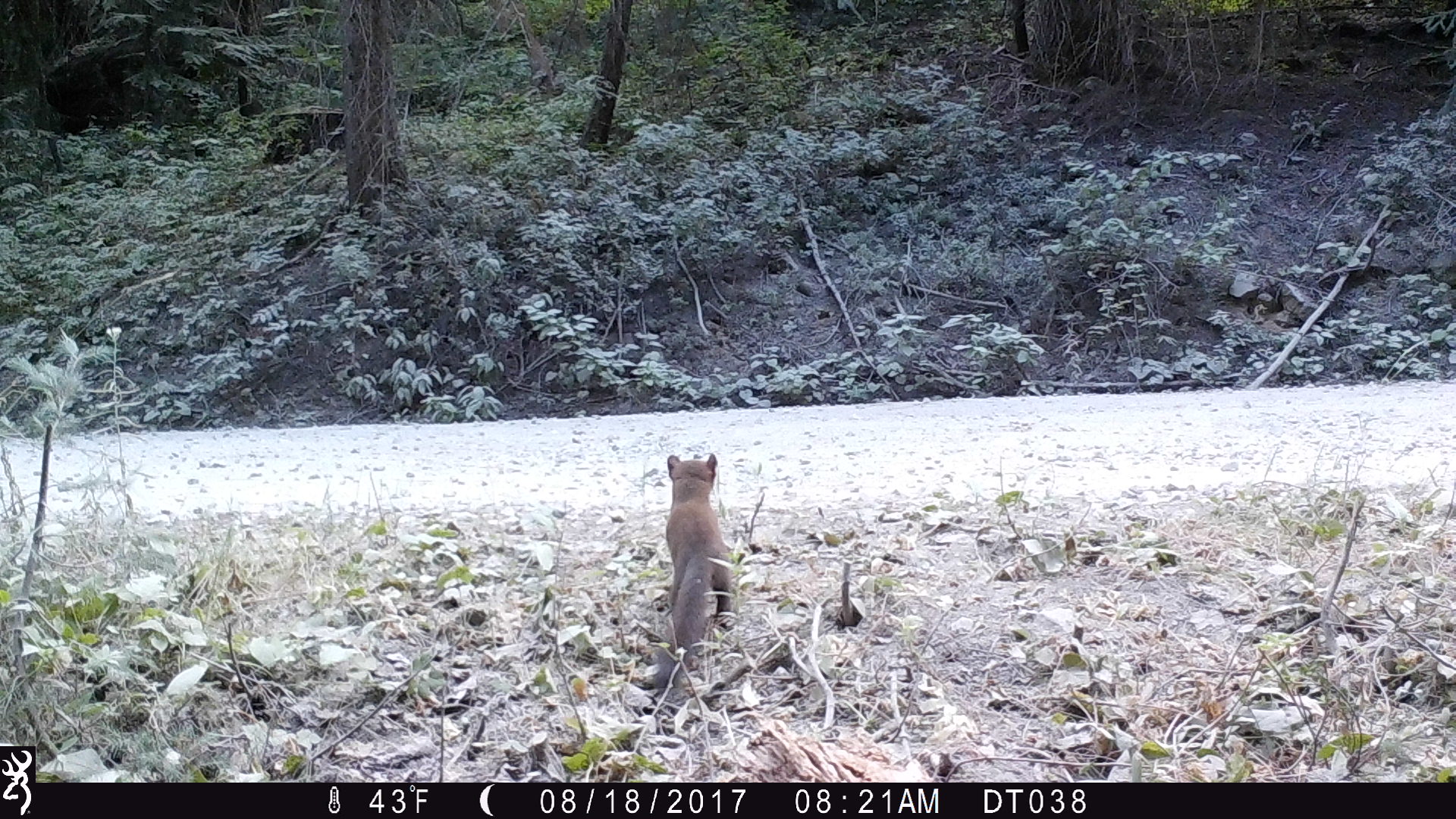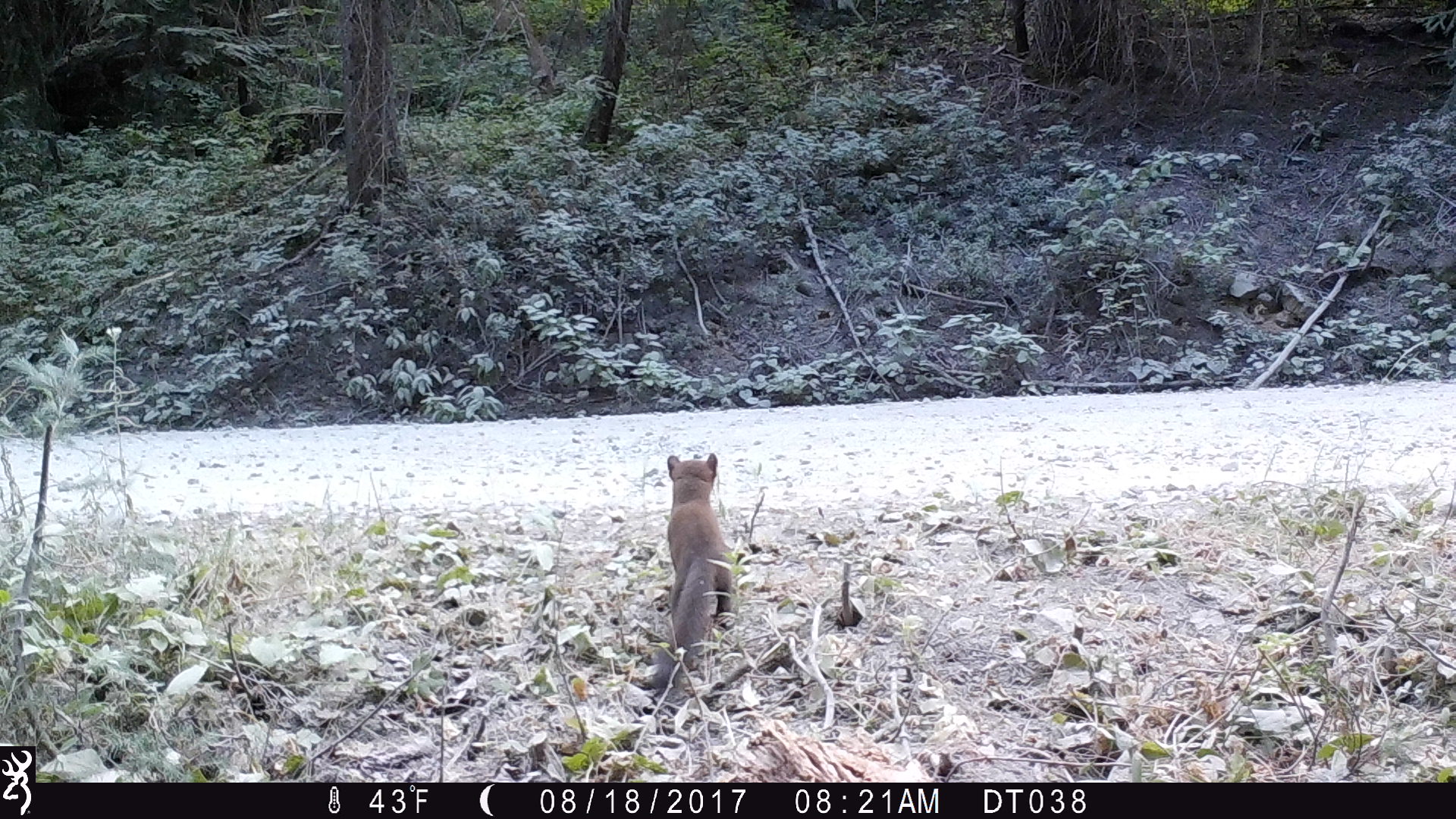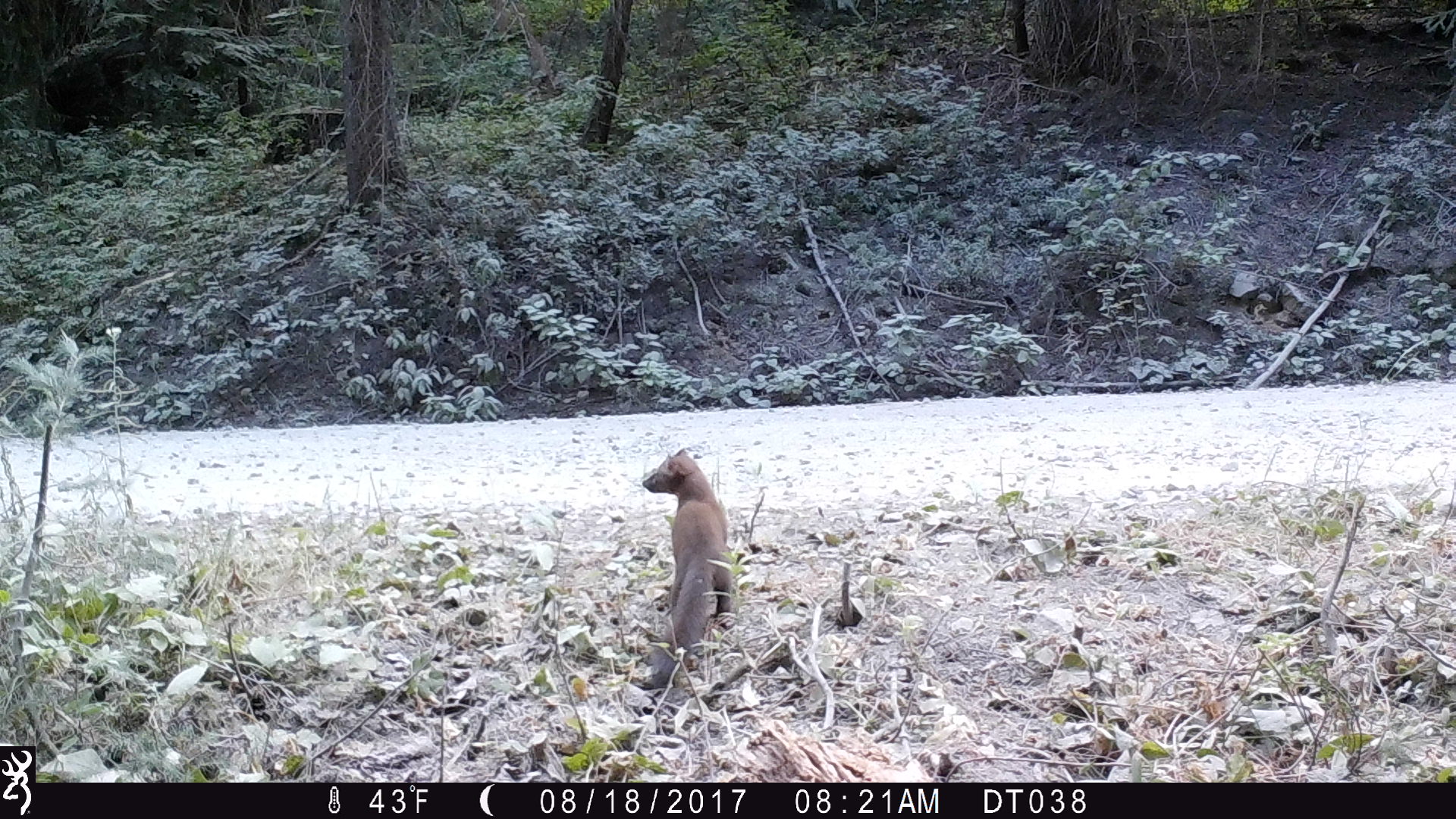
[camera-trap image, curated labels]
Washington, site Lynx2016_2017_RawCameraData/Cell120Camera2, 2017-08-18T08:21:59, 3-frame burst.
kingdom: Animalia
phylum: Chordata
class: Mammalia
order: Carnivora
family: Mustelidae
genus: Martes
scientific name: Martes americana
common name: american marten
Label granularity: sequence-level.